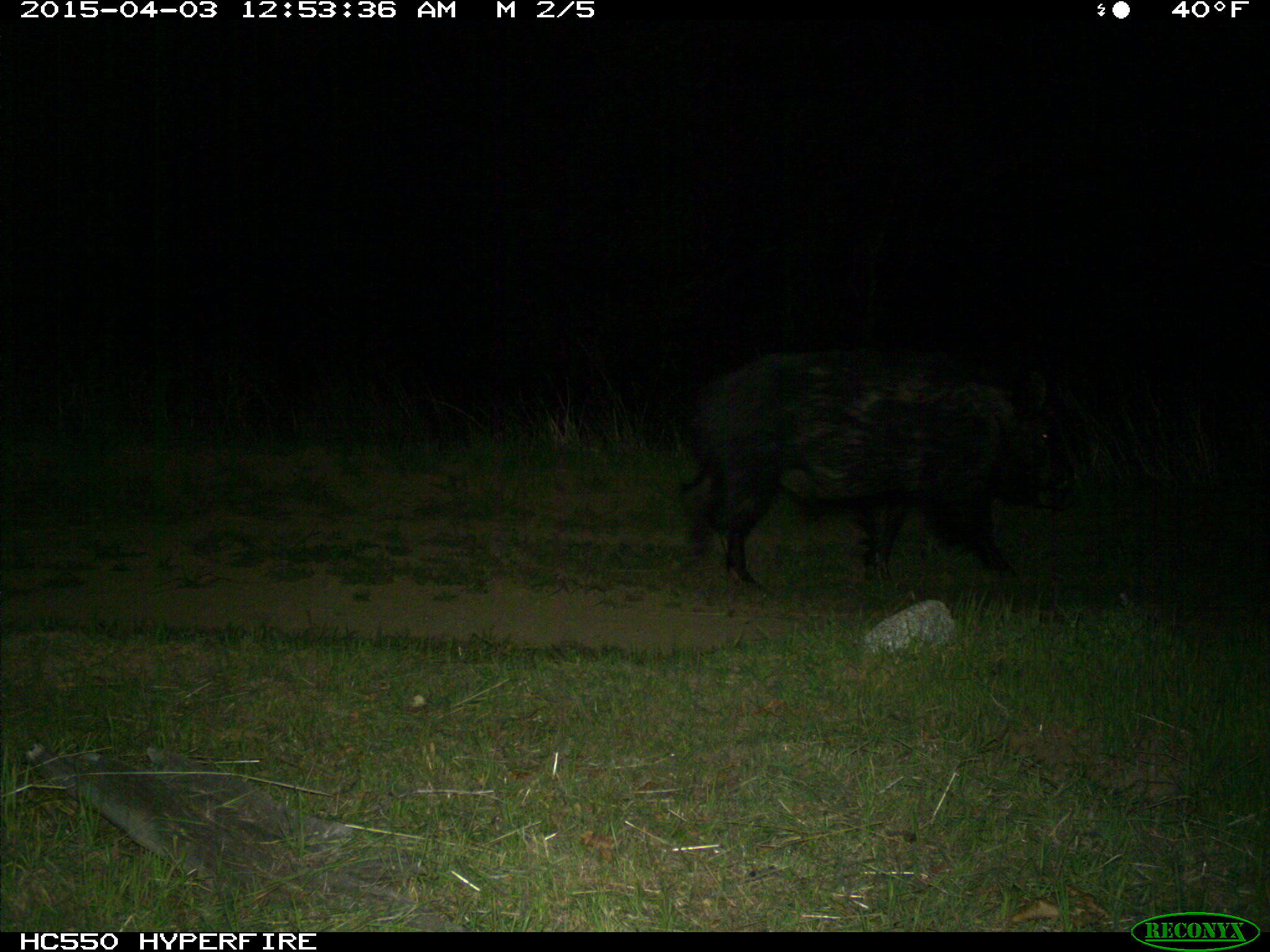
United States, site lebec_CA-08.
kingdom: Animalia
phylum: Chordata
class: Mammalia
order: Artiodactyla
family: Suidae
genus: Sus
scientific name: Sus scrofa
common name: wild boar